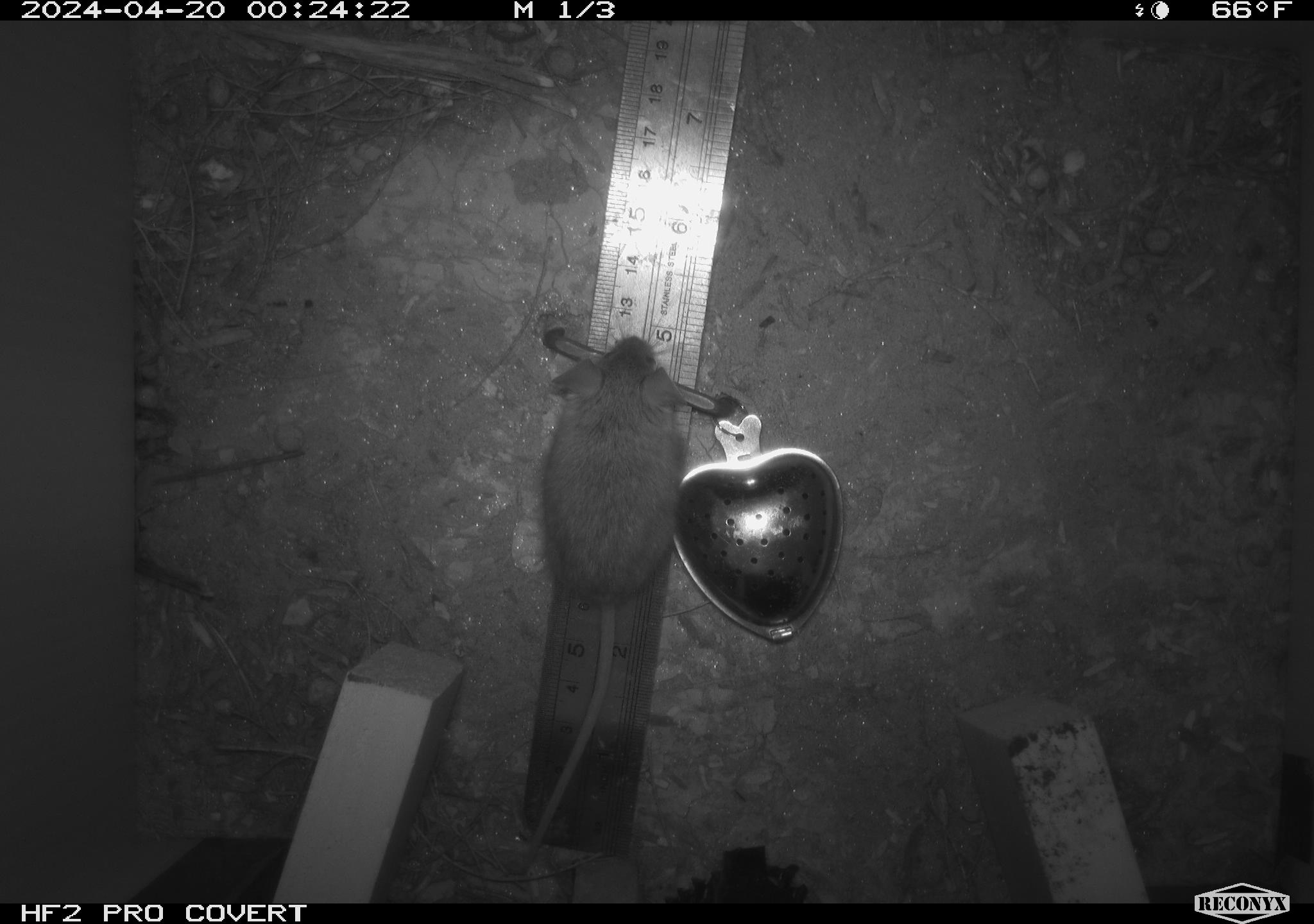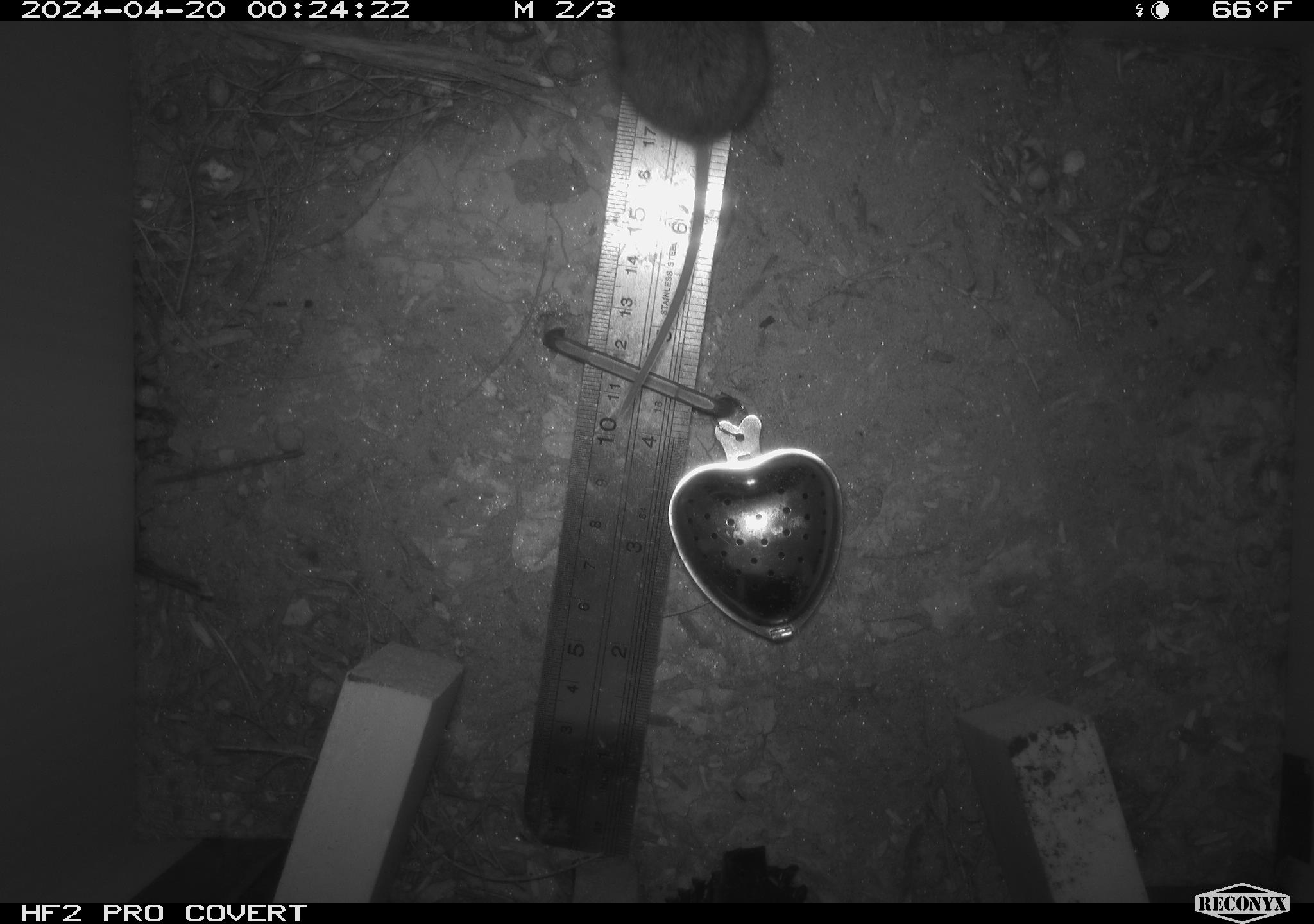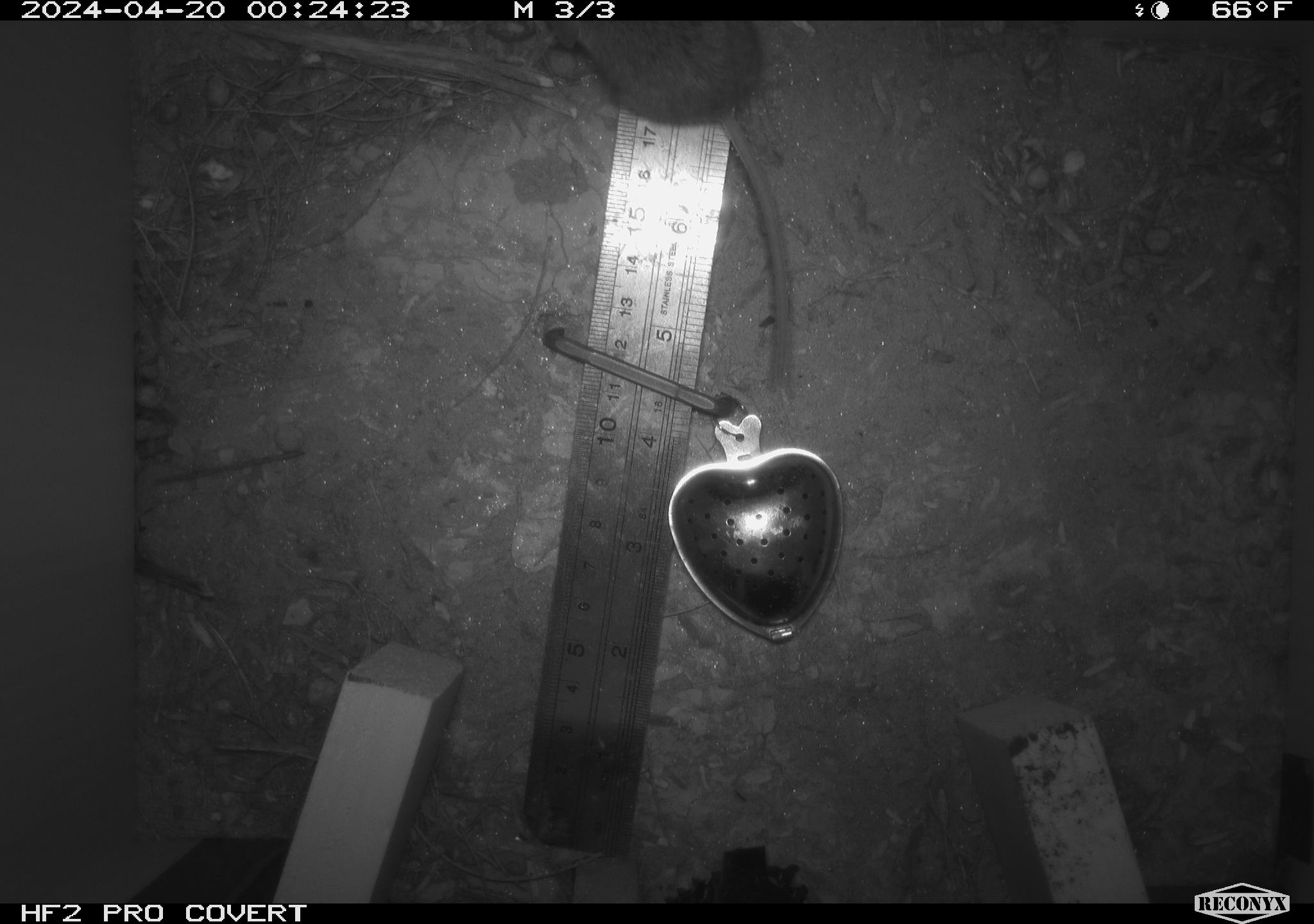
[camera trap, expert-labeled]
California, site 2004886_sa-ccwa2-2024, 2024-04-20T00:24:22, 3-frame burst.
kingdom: Animalia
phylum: Chordata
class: Mammalia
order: Rodentia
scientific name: Rodentia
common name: mouse species